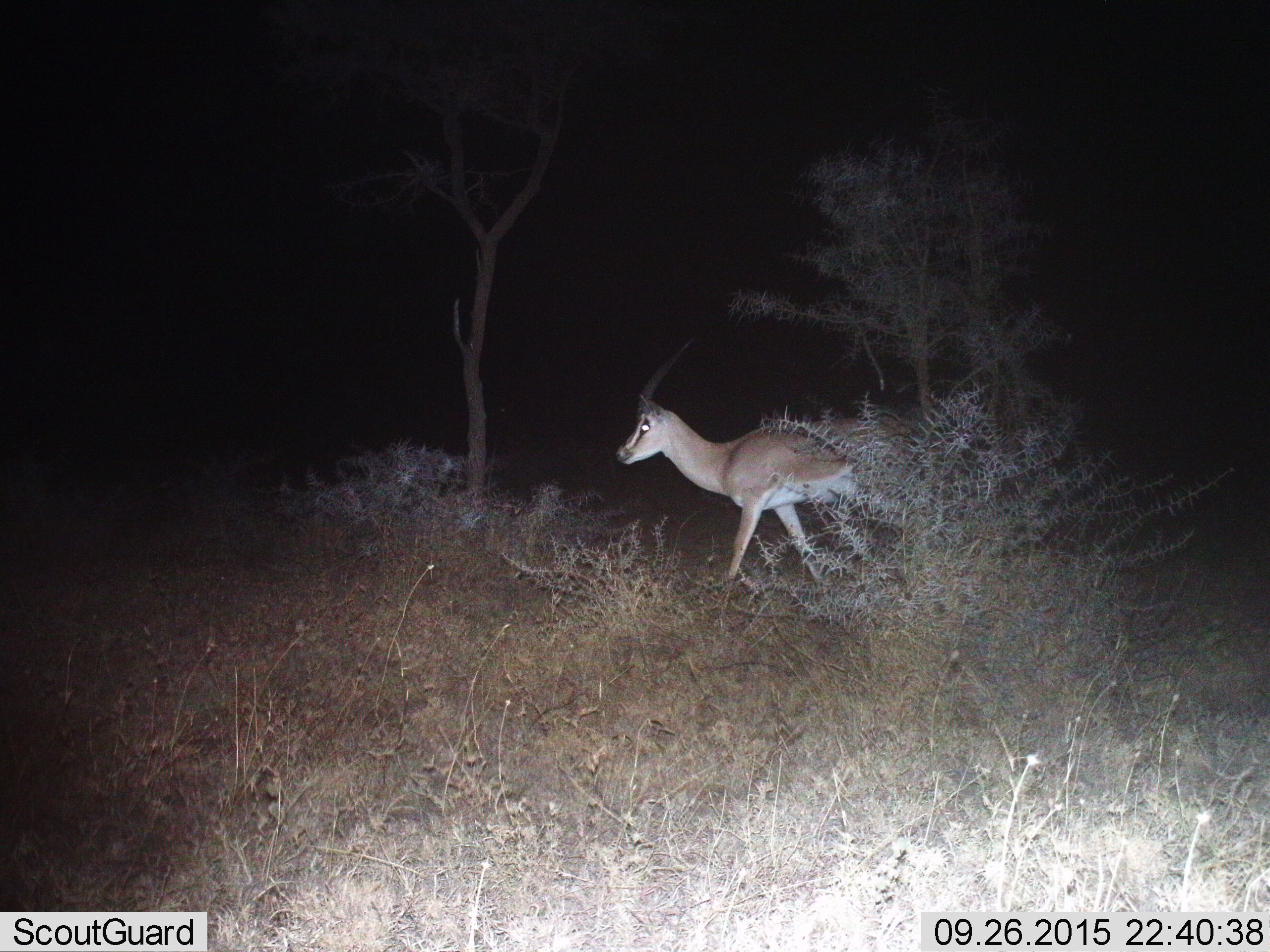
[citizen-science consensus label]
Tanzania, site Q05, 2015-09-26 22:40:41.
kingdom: Animalia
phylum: Chordata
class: Mammalia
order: Artiodactyla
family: Bovidae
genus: Nanger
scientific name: Nanger granti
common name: grant's gazelle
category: gazellegrants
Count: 1.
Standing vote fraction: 17%.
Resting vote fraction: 0%.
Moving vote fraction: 100%.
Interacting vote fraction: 0%.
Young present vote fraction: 0%.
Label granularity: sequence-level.